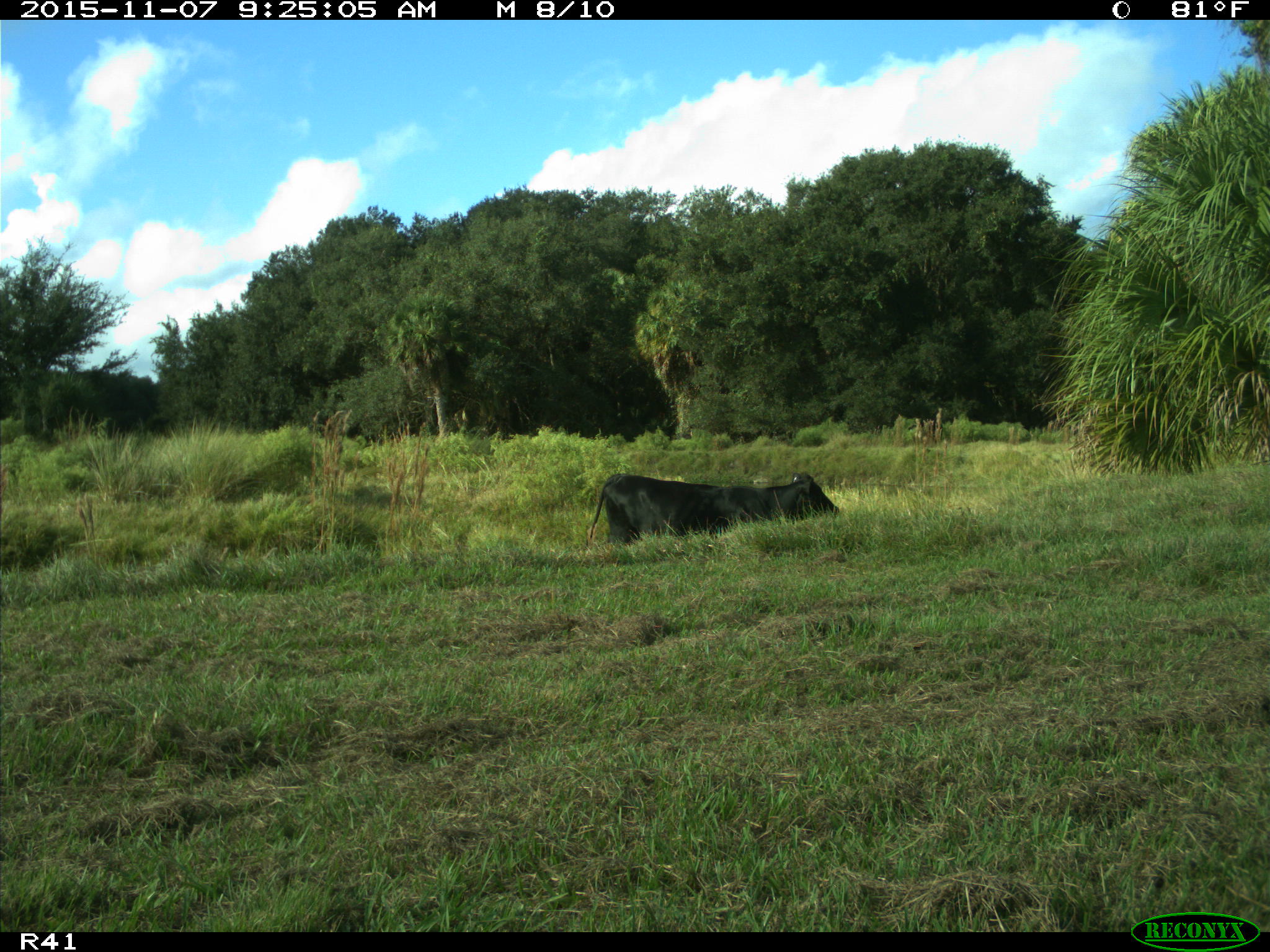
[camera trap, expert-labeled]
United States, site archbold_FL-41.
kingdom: Animalia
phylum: Chordata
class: Mammalia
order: Artiodactyla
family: Bovidae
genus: Bos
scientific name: Bos taurus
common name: domestic cow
Bos taurus (domestic cow).